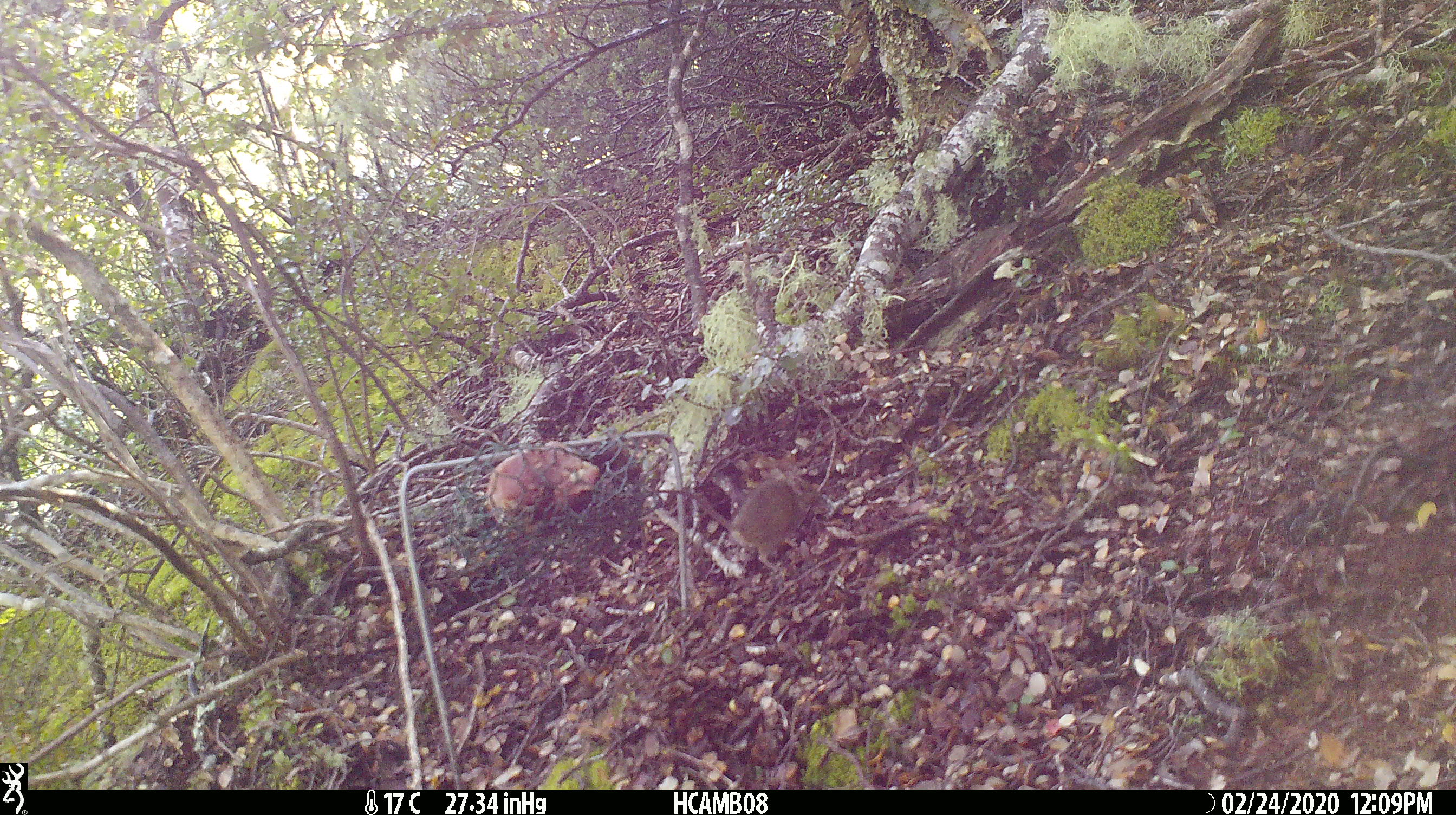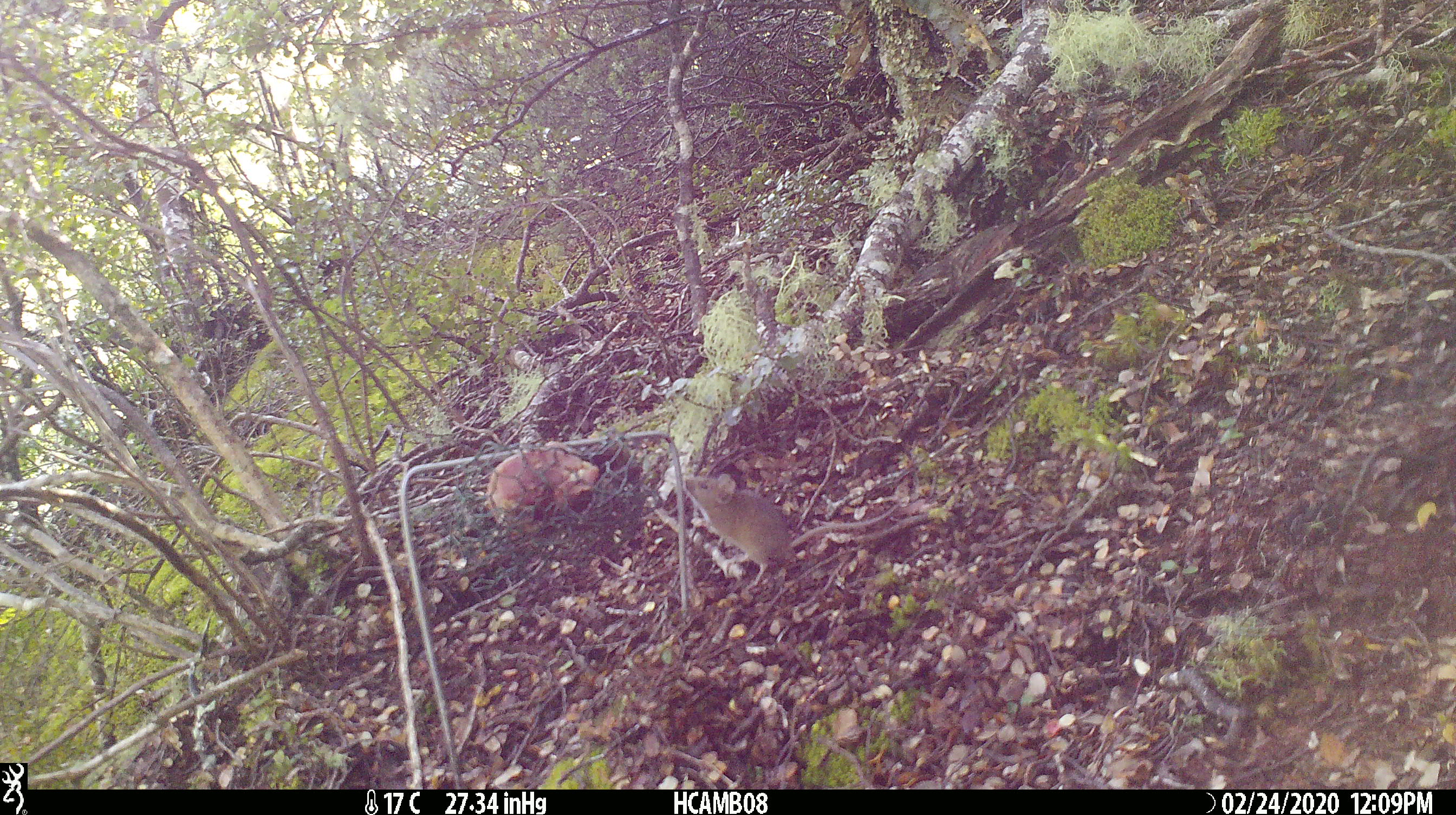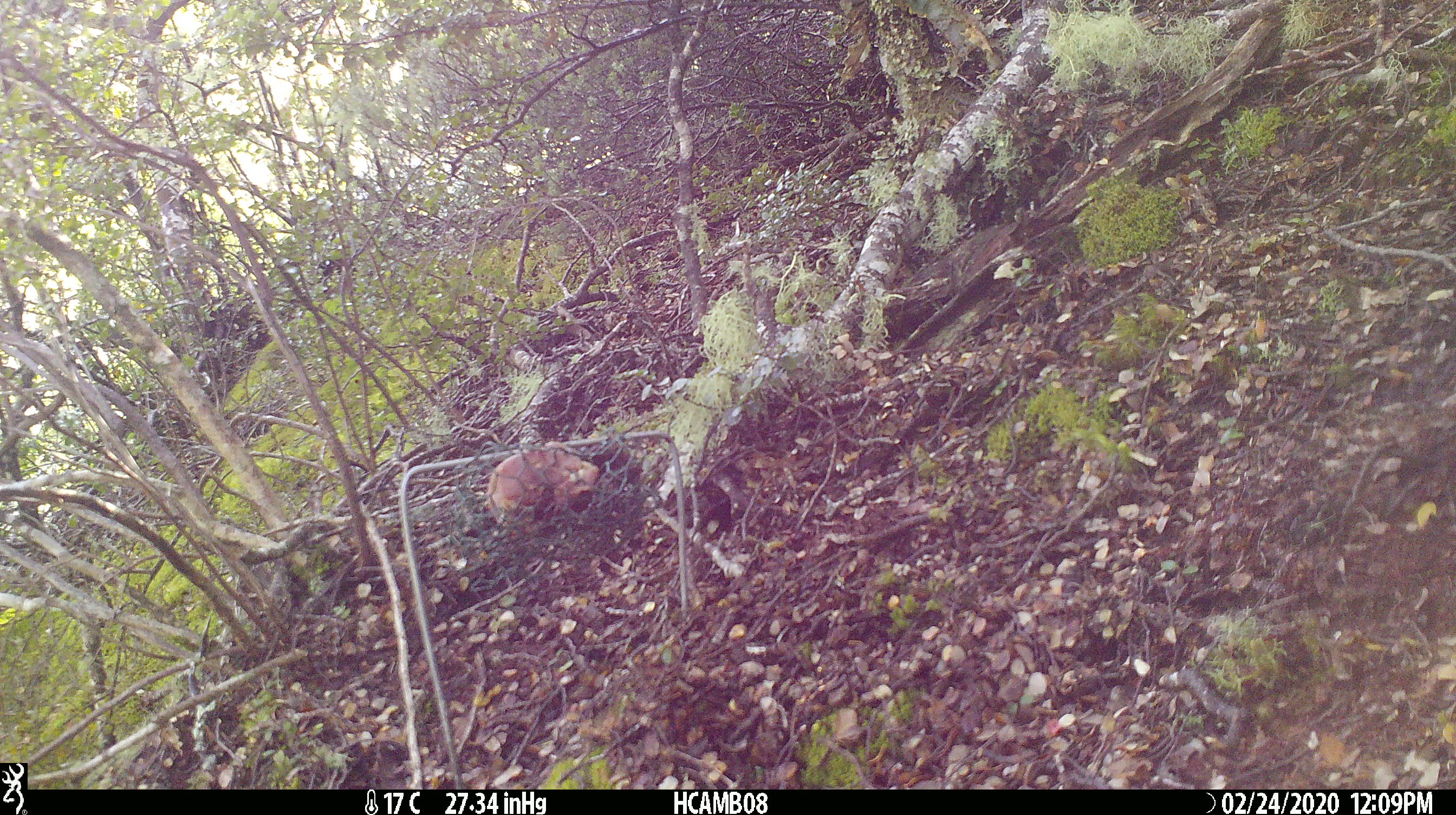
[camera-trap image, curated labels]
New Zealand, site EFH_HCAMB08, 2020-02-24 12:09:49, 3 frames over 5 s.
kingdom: Animalia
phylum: Chordata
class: Mammalia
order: Rodentia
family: Muridae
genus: Mus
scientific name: Mus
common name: mouse